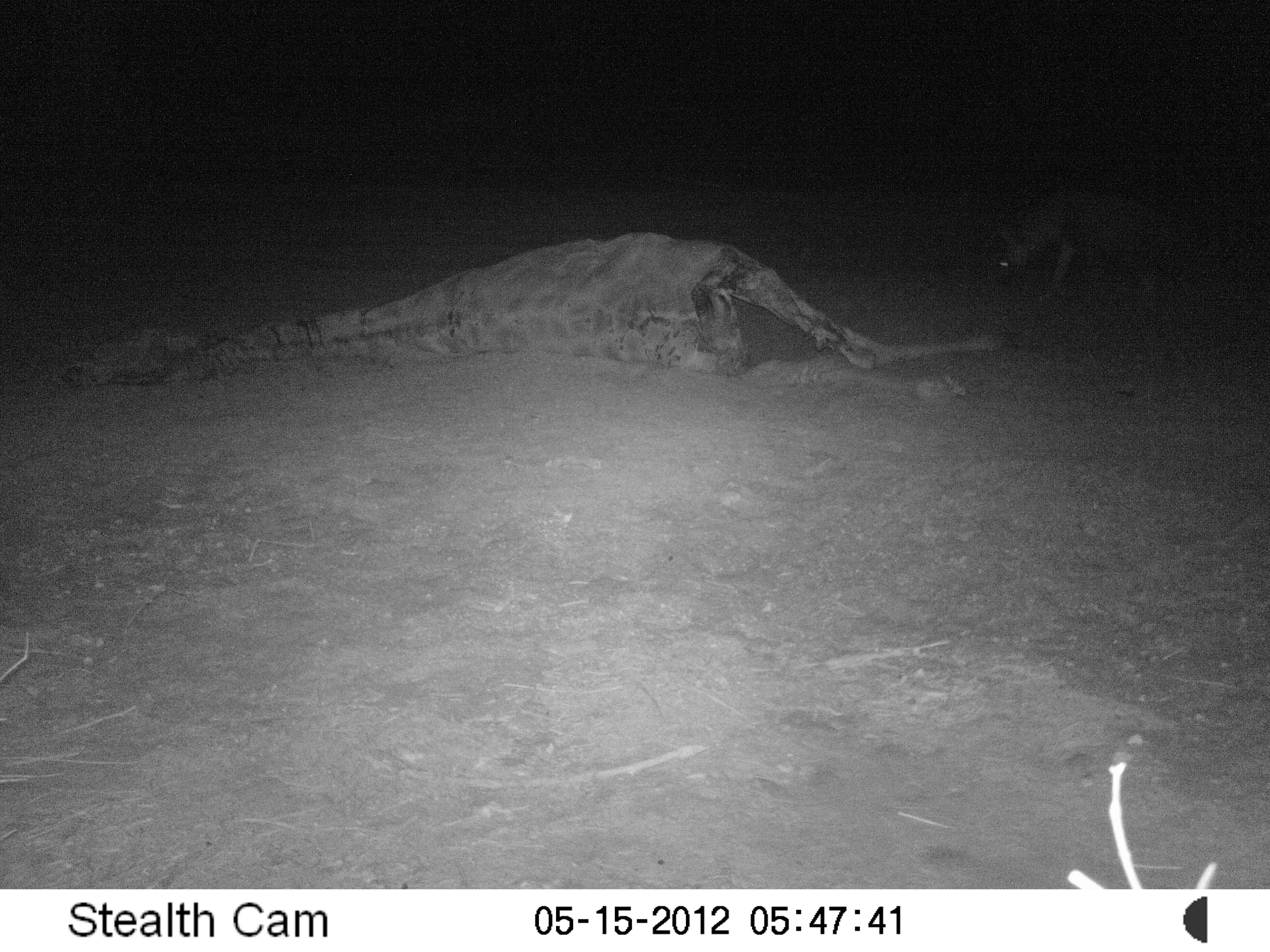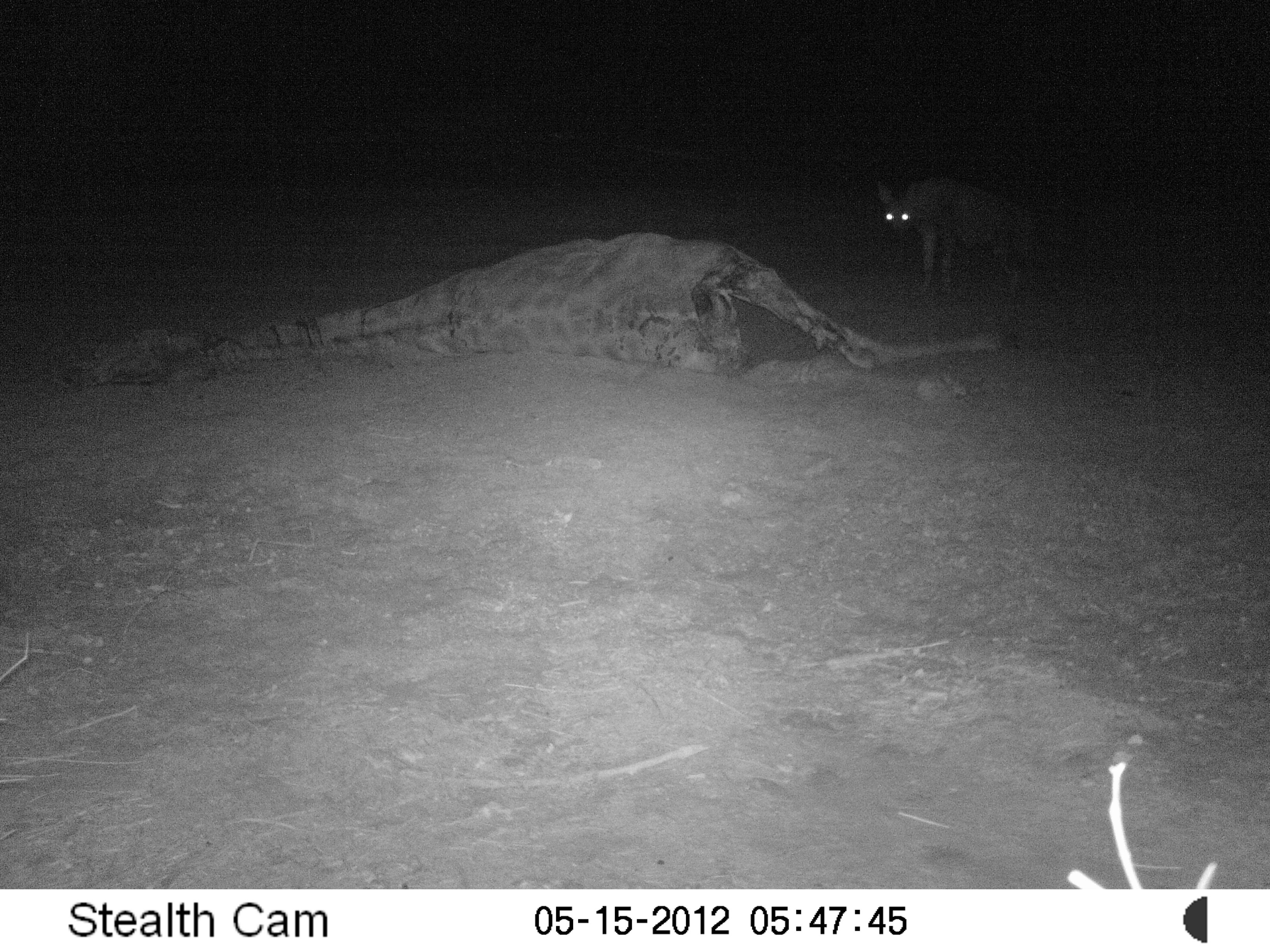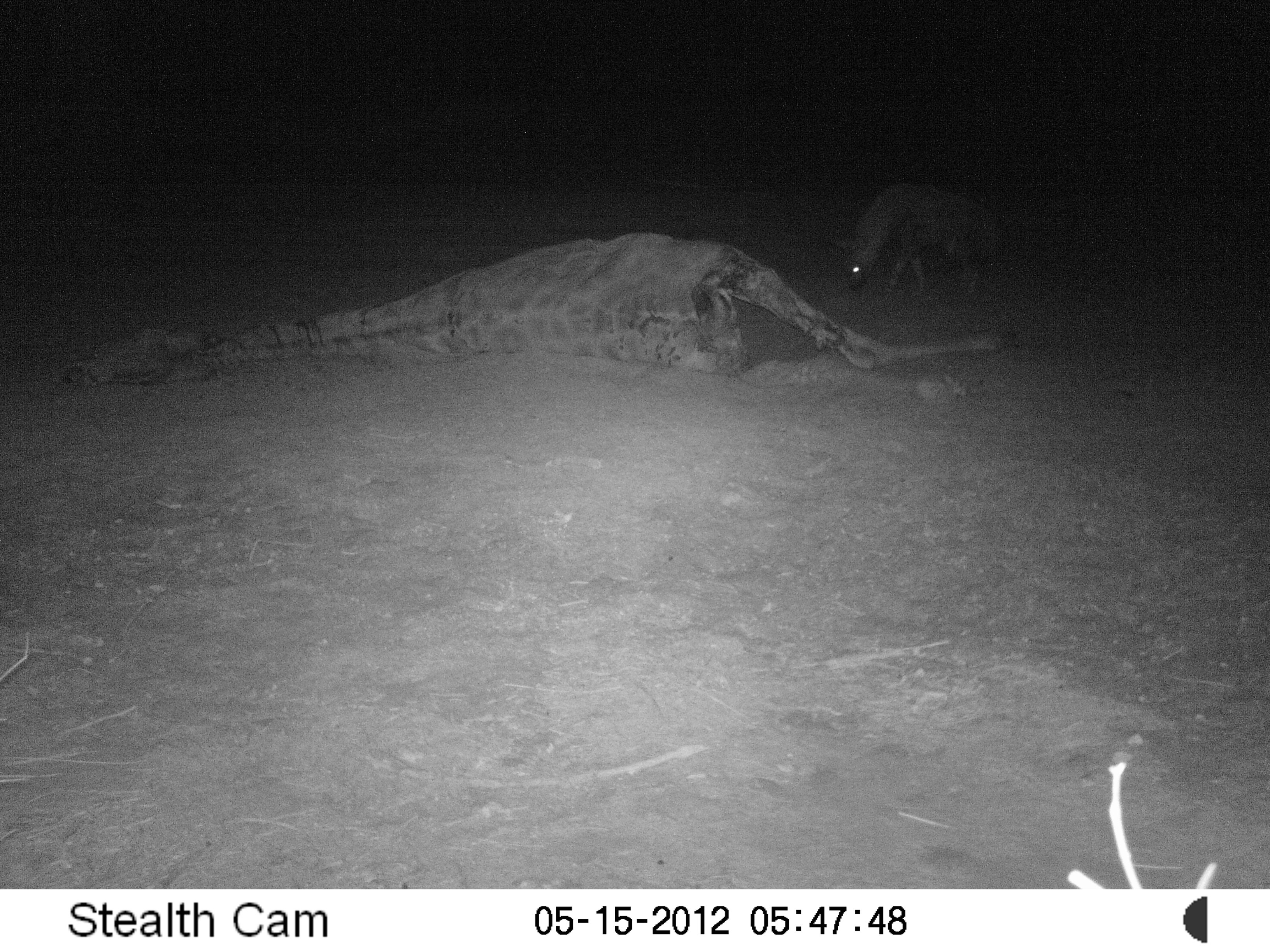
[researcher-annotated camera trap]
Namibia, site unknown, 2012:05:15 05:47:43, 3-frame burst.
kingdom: Animalia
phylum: Chordata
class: Mammalia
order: Carnivora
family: Hyaenidae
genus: Parahyaena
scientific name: Parahyaena brunnea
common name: brown hyena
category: hyaena brunnea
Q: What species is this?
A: Hyaena brunnea (brown hyena) (Parahyaena brunnea).